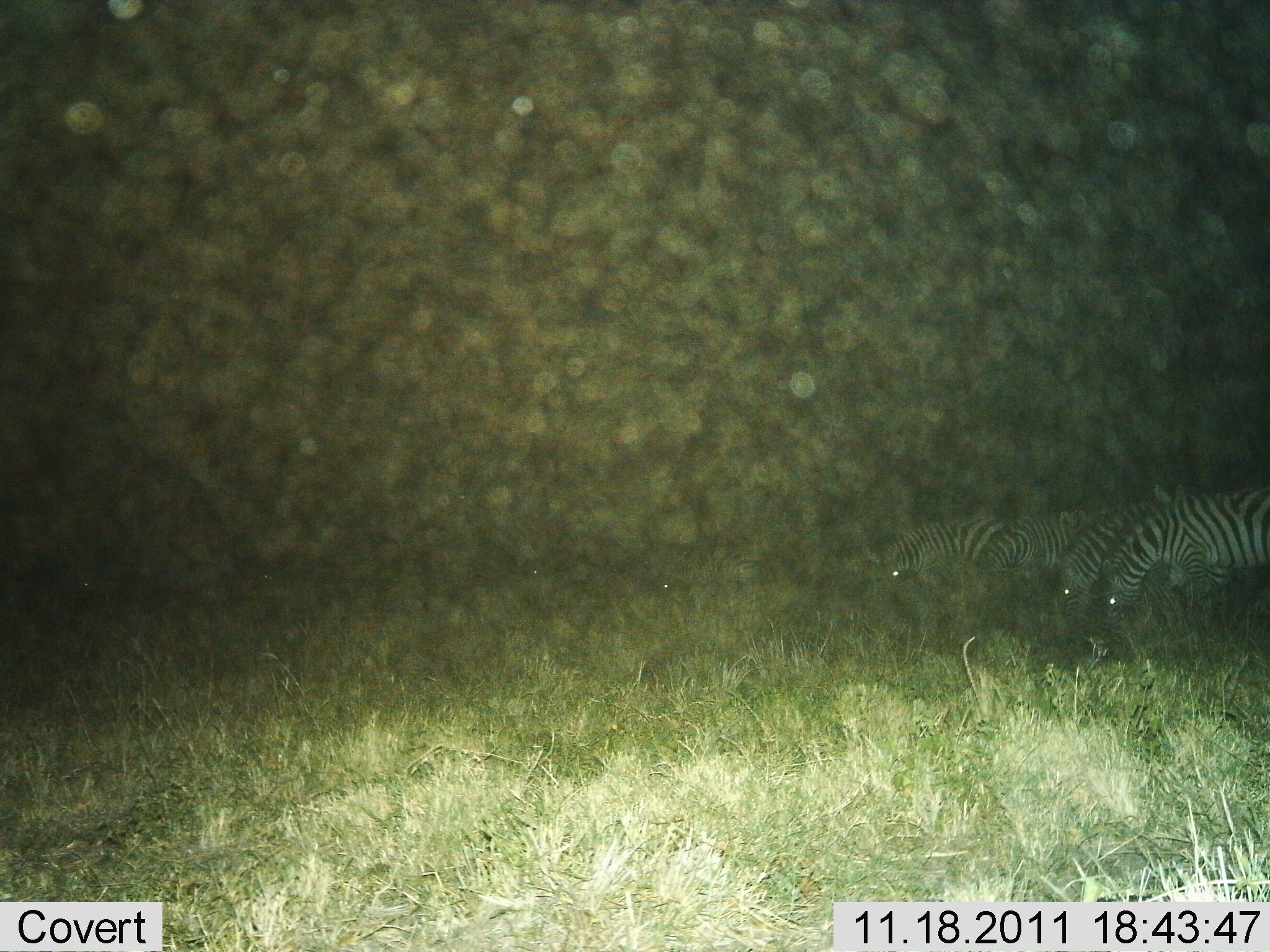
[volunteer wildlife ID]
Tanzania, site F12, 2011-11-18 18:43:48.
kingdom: Animalia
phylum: Chordata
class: Mammalia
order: Perissodactyla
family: Equidae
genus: Equus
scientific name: Equus quagga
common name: plains zebra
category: zebra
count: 5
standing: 18%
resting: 0%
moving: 9%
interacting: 0%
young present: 0%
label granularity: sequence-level